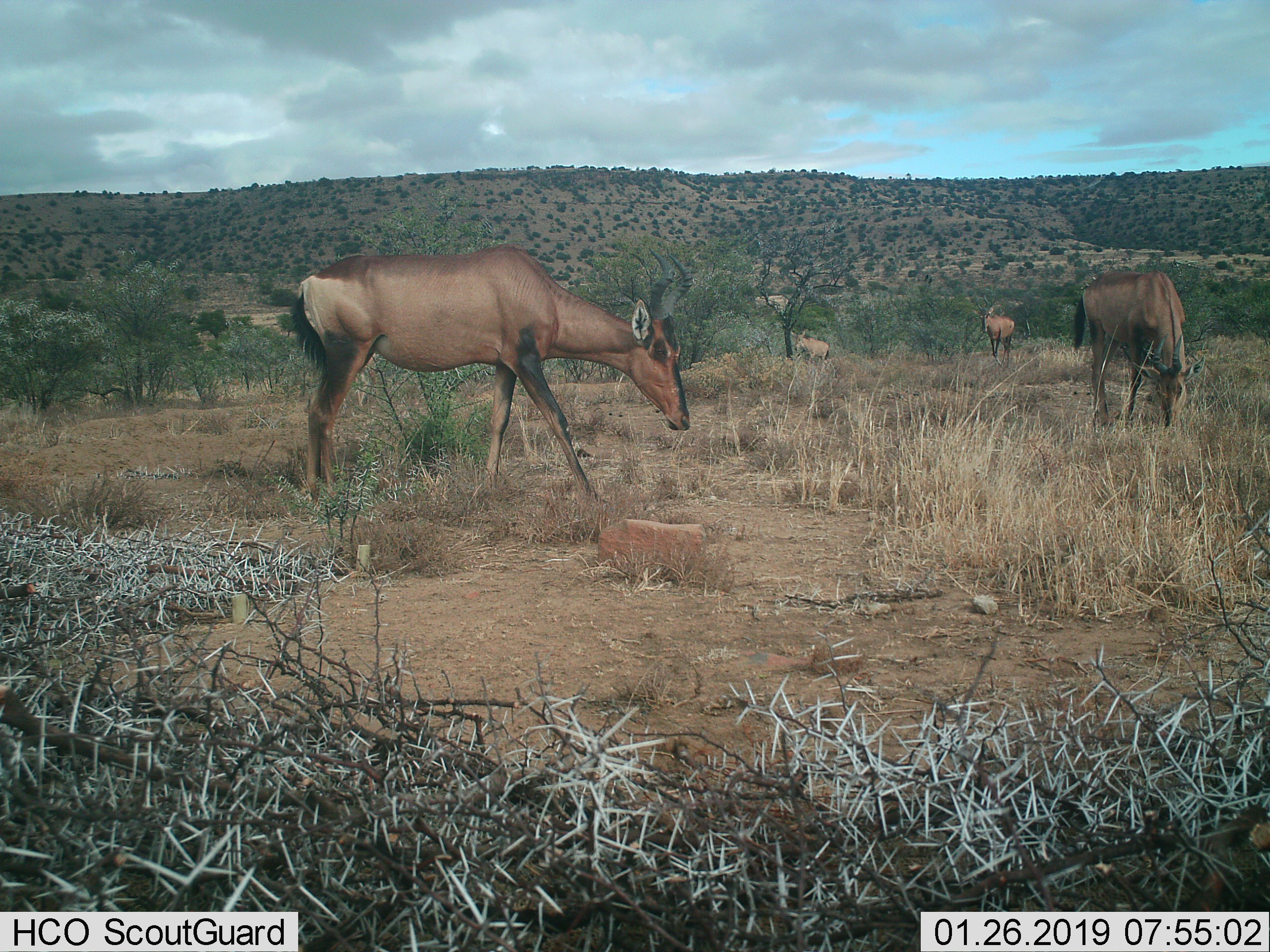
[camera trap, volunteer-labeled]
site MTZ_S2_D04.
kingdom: Animalia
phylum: Chordata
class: Mammalia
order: Artiodactyla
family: Bovidae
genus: Alcelaphus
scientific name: Alcelaphus buselaphus caama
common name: red hartebeest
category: hartebeestred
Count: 4.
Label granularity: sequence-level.